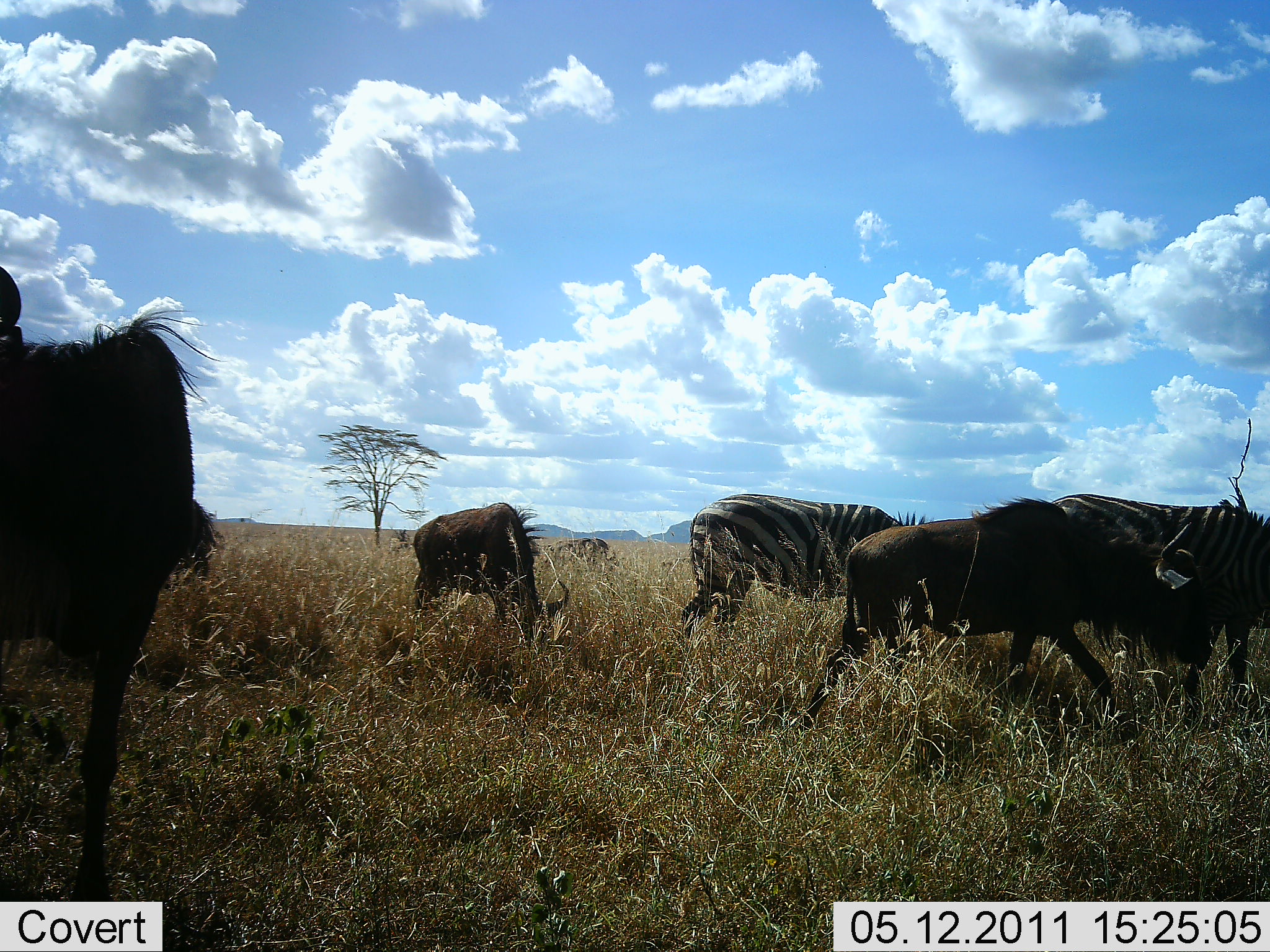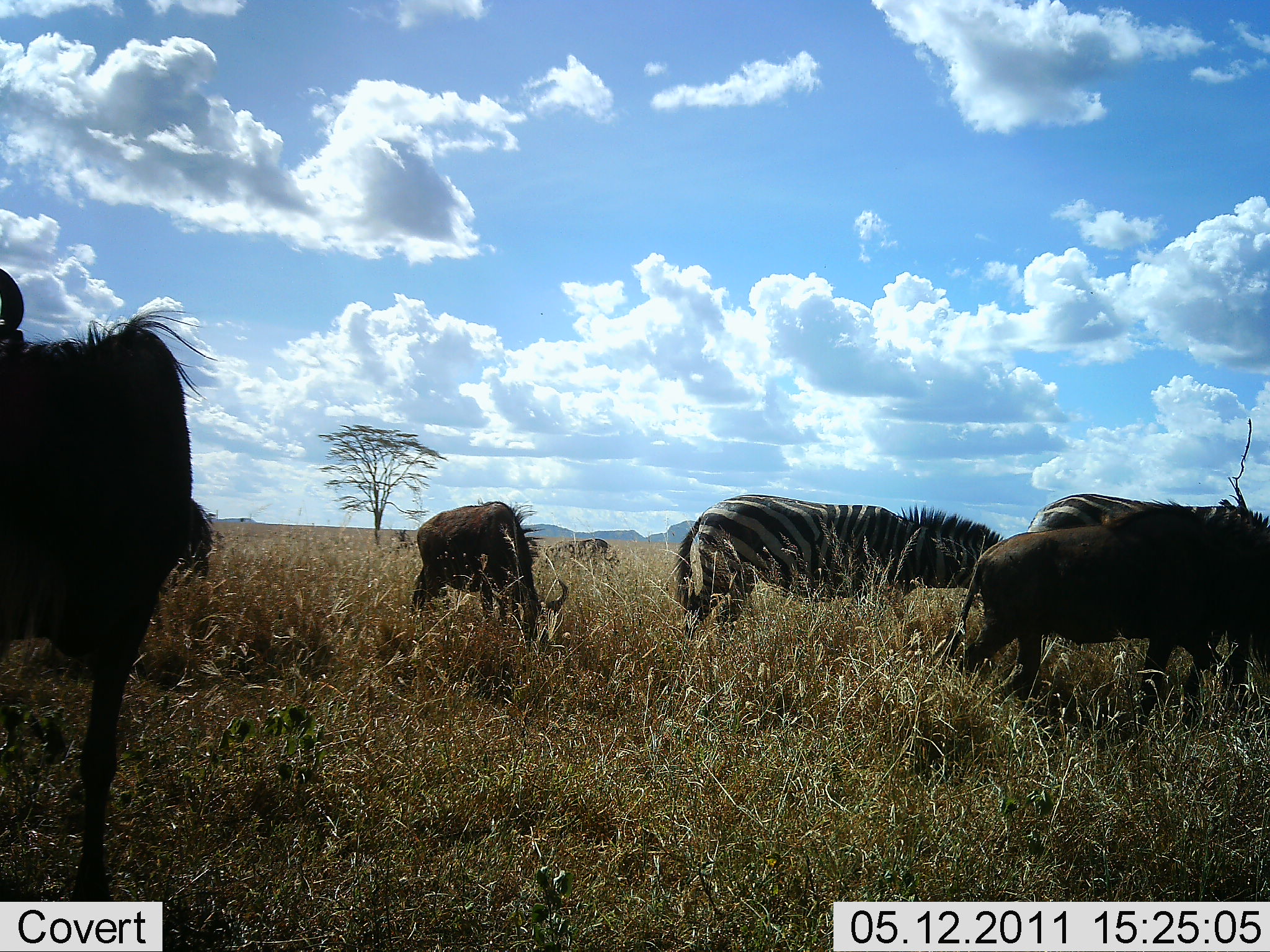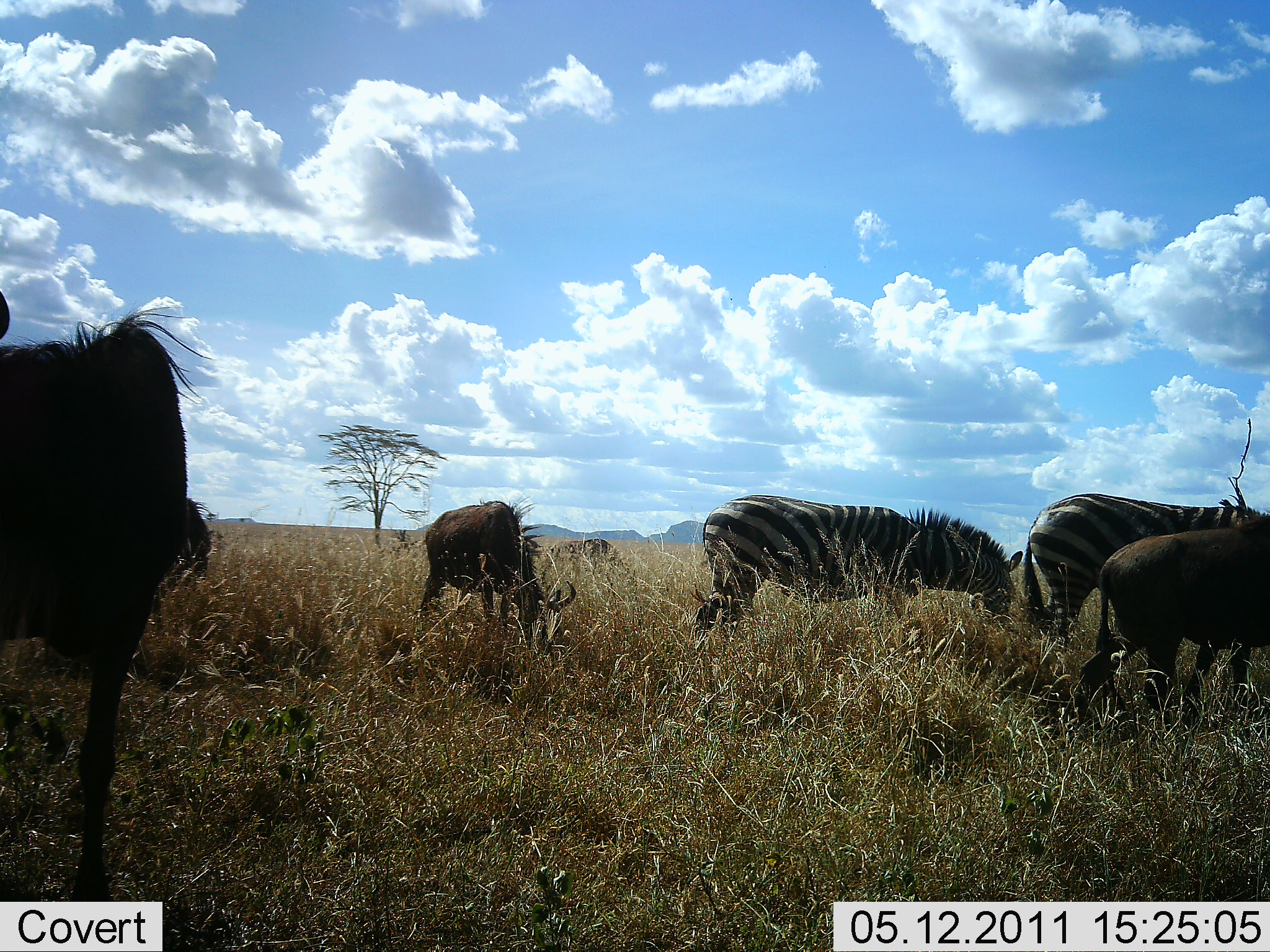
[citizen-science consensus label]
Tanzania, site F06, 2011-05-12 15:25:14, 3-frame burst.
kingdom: Animalia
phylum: Chordata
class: Mammalia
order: Artiodactyla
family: Bovidae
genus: Connochaetes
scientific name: Connochaetes taurinus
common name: blue wildebeest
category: wildebeest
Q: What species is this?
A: Wildebeest (blue wildebeest) (Connochaetes taurinus).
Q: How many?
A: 3.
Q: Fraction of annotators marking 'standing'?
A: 29%.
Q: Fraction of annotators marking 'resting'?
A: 0%.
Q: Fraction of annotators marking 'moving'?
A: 29%.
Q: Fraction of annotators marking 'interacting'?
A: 0%.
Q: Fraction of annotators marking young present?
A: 0%.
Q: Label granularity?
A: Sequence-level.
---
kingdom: Animalia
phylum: Chordata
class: Mammalia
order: Perissodactyla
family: Equidae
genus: Equus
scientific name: Equus quagga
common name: plains zebra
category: zebra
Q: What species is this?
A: Zebra (plains zebra) (Equus quagga).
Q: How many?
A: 2.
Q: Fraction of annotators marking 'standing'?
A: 13%.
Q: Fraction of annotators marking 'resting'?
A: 0%.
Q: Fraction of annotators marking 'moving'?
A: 13%.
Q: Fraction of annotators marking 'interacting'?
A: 0%.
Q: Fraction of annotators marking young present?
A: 0%.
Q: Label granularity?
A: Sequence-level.